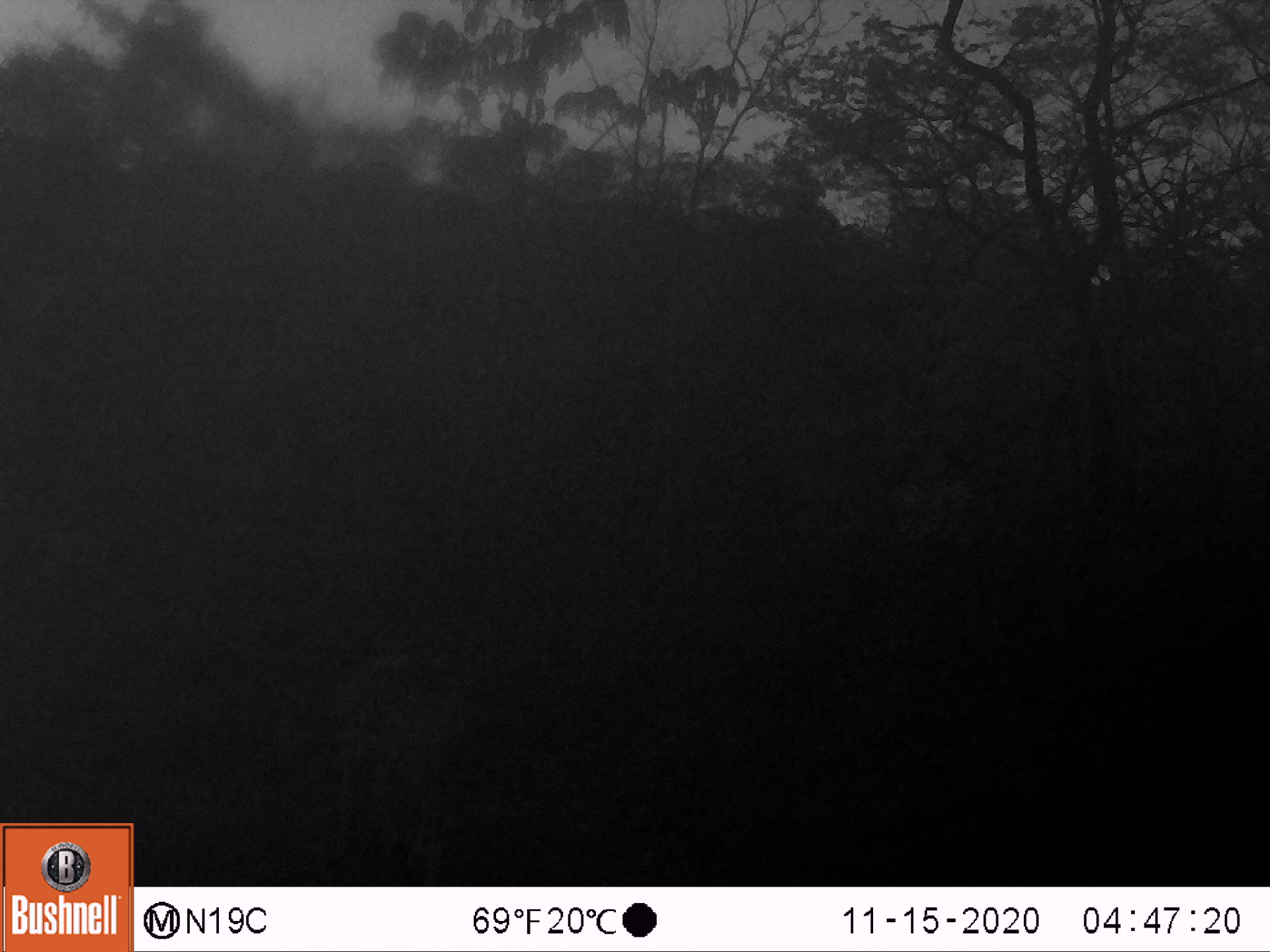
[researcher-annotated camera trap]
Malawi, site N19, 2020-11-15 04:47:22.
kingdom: Animalia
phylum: Chordata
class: Mammalia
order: Artiodactyla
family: Bovidae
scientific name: Antilopinae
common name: small antelope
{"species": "small antelope (Antilopinae)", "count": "1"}